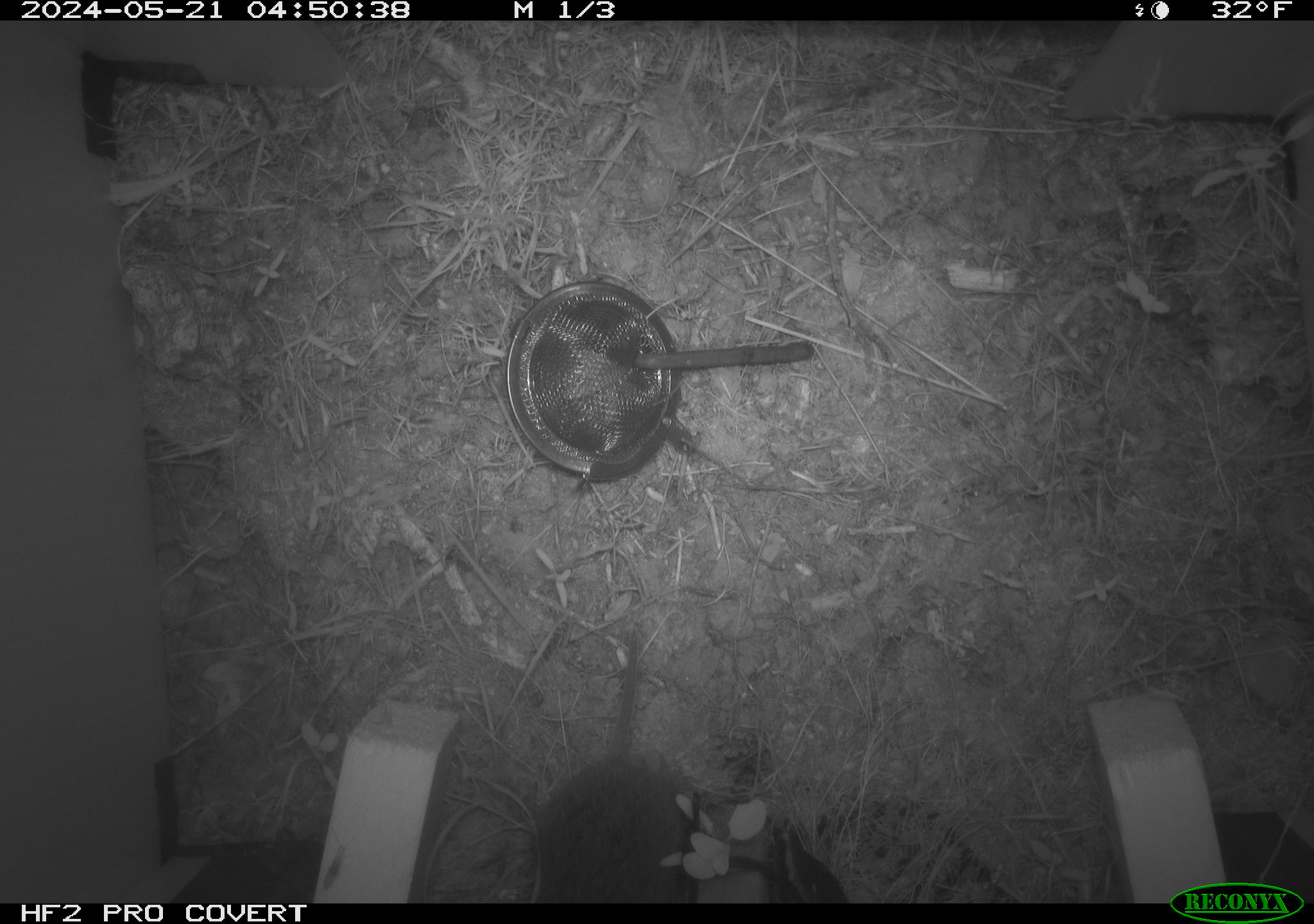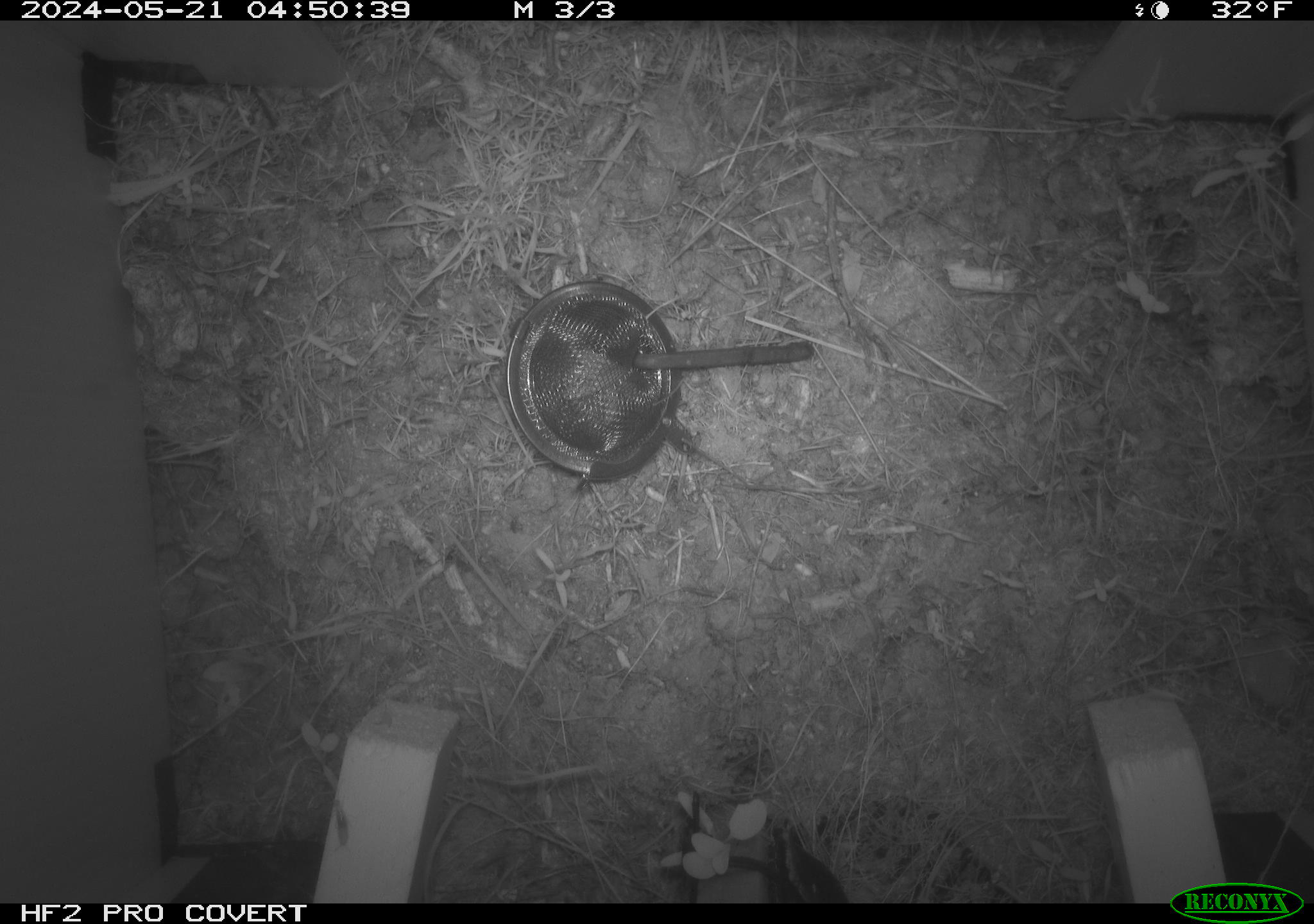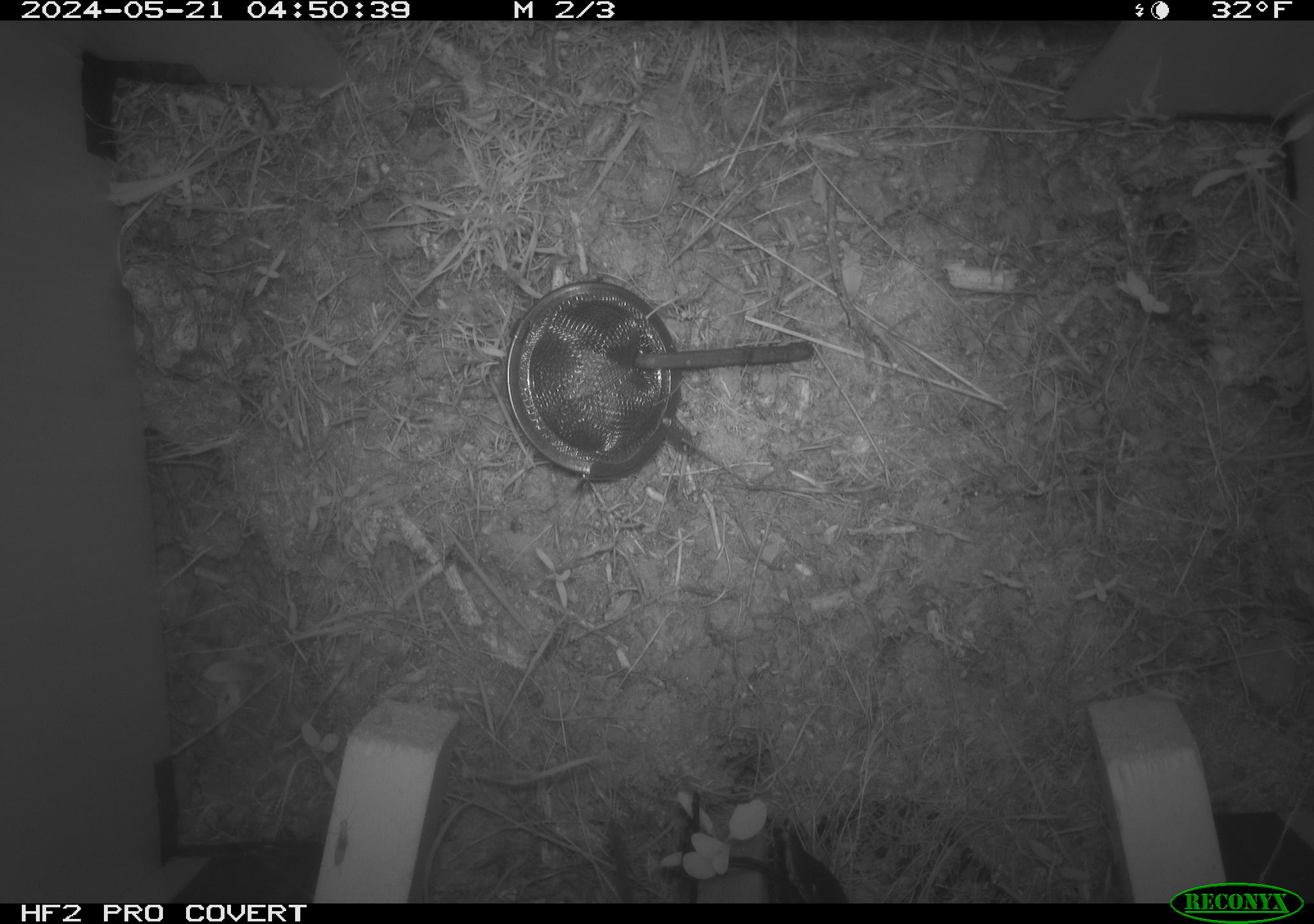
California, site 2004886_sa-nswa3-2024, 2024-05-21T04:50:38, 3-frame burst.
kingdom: Animalia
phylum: Chordata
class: Mammalia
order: Rodentia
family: Cricetidae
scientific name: Arvicolinae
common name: voles, lemmings, and muskrats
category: arvicolinae subfamily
Arvicolinae subfamily (voles, lemmings, and muskrats) (Arvicolinae).